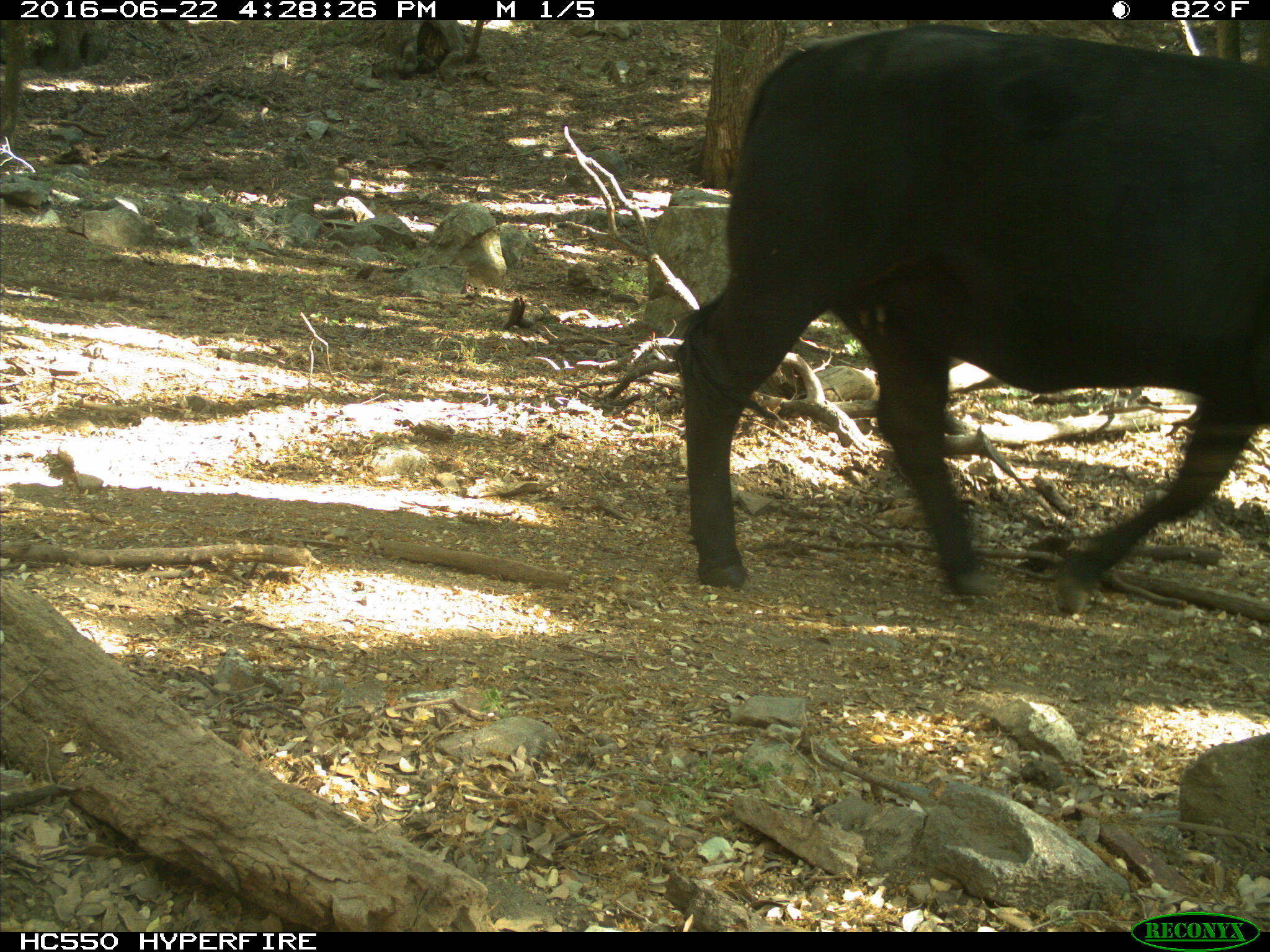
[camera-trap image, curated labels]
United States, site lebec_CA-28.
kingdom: Animalia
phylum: Chordata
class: Mammalia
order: Artiodactyla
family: Bovidae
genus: Bos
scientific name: Bos taurus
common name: domestic cow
Bos taurus (domestic cow).